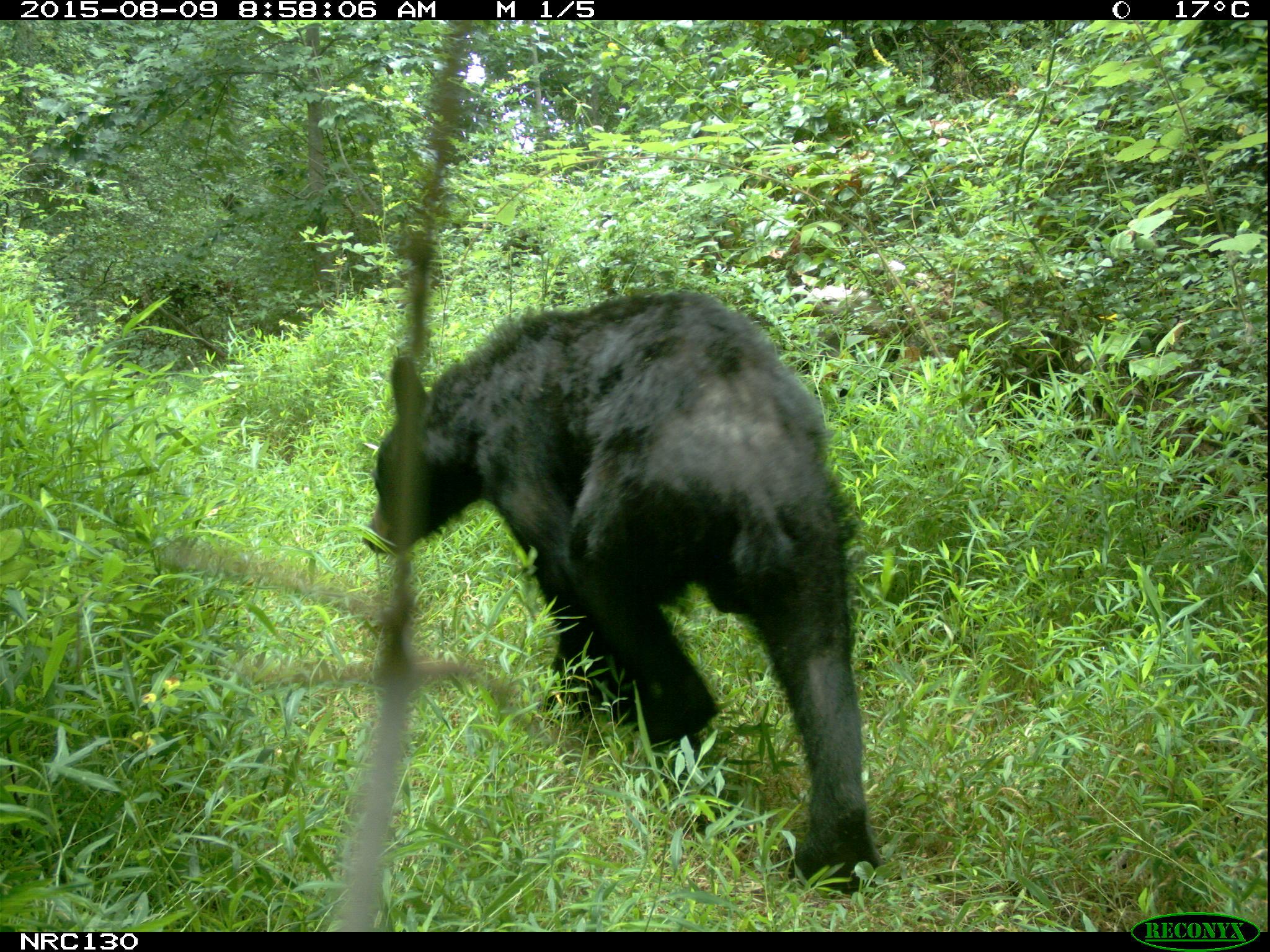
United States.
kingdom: Animalia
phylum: Chordata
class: Mammalia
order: Carnivora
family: Ursidae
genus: Ursus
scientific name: Ursus americanus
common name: american black bear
American Black Bear (Ursus americanus).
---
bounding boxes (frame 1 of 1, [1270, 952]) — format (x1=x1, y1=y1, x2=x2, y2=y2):
American Black Bear: (x1=376, y1=291, x2=882, y2=884)